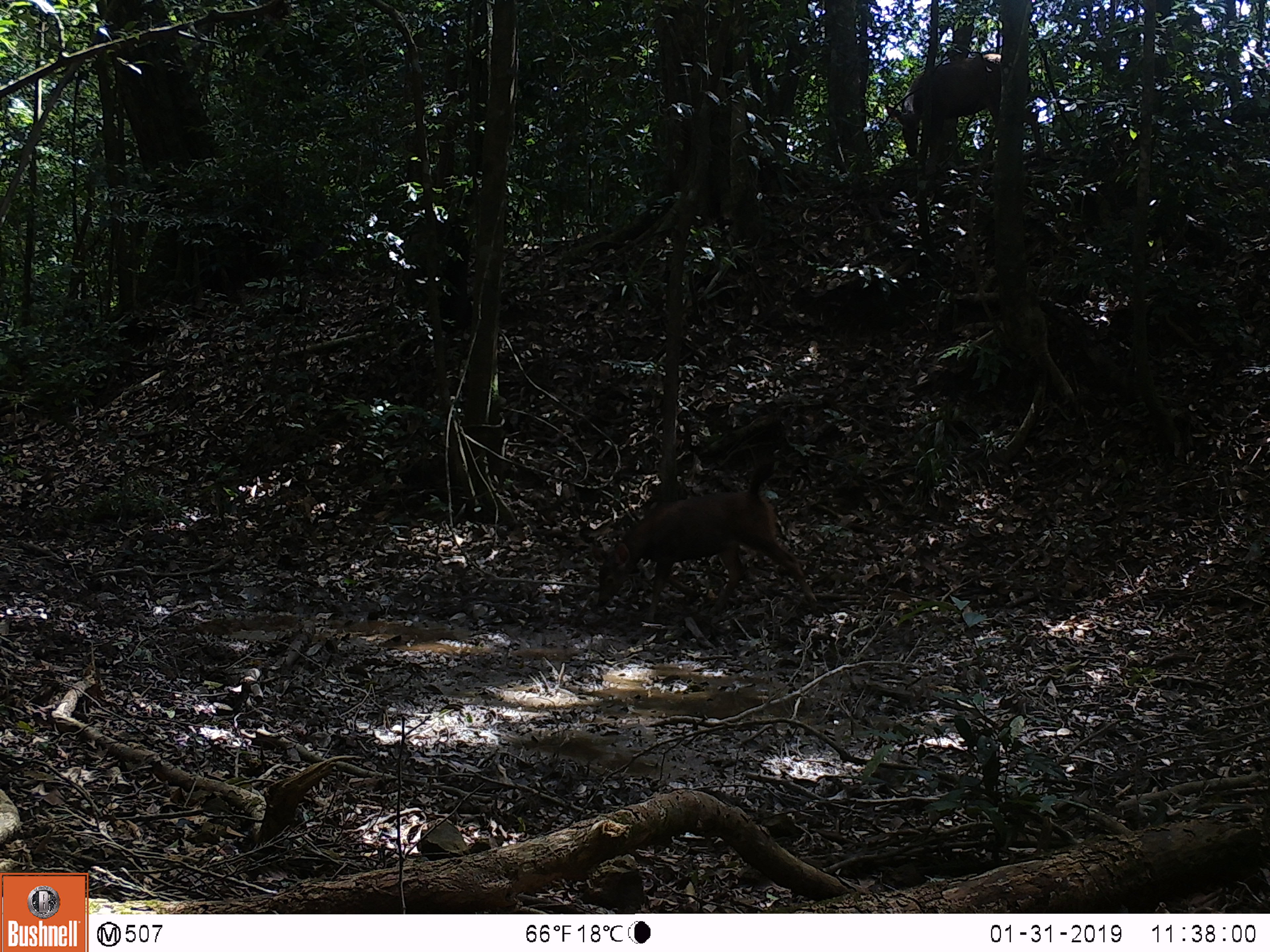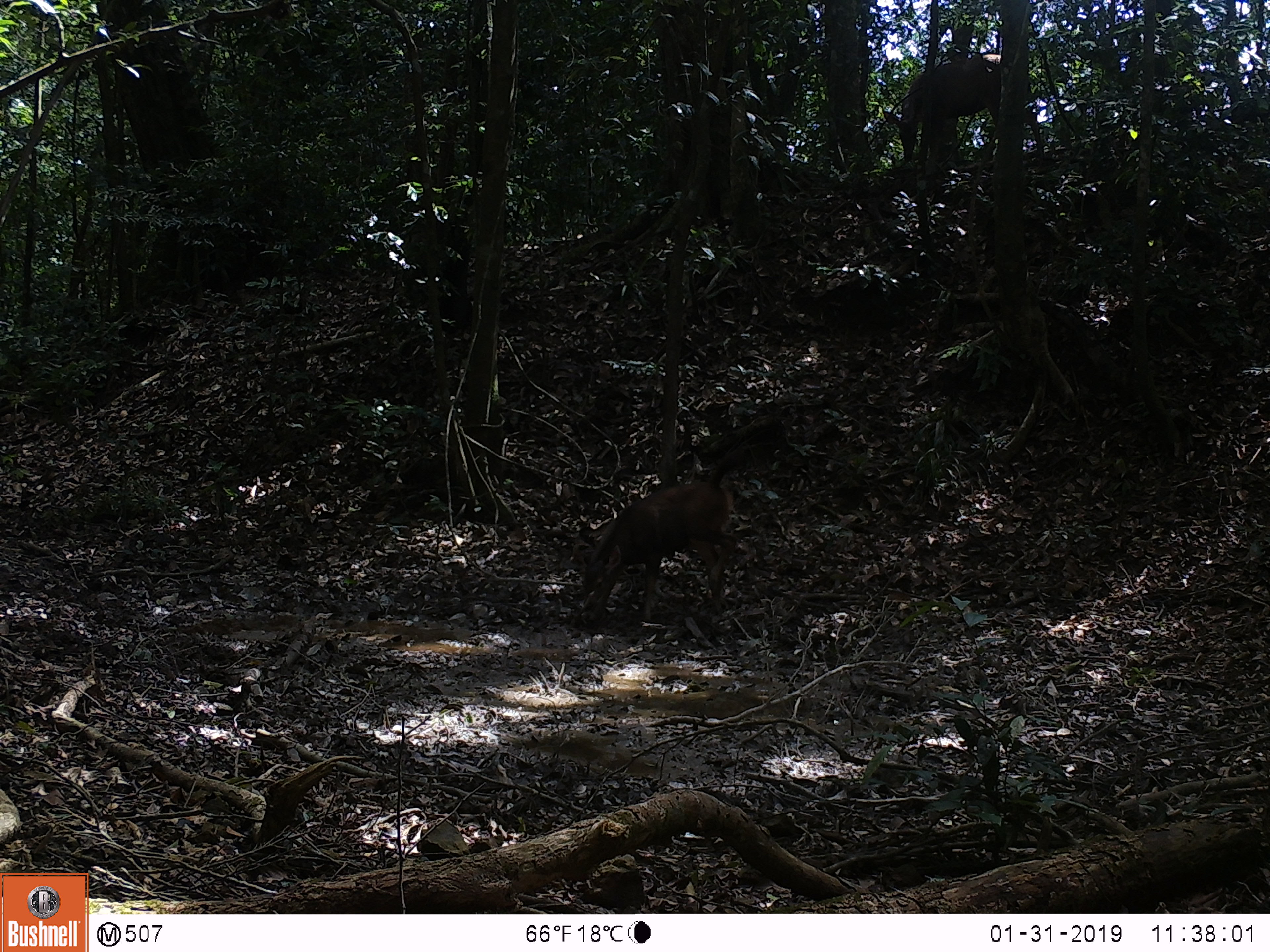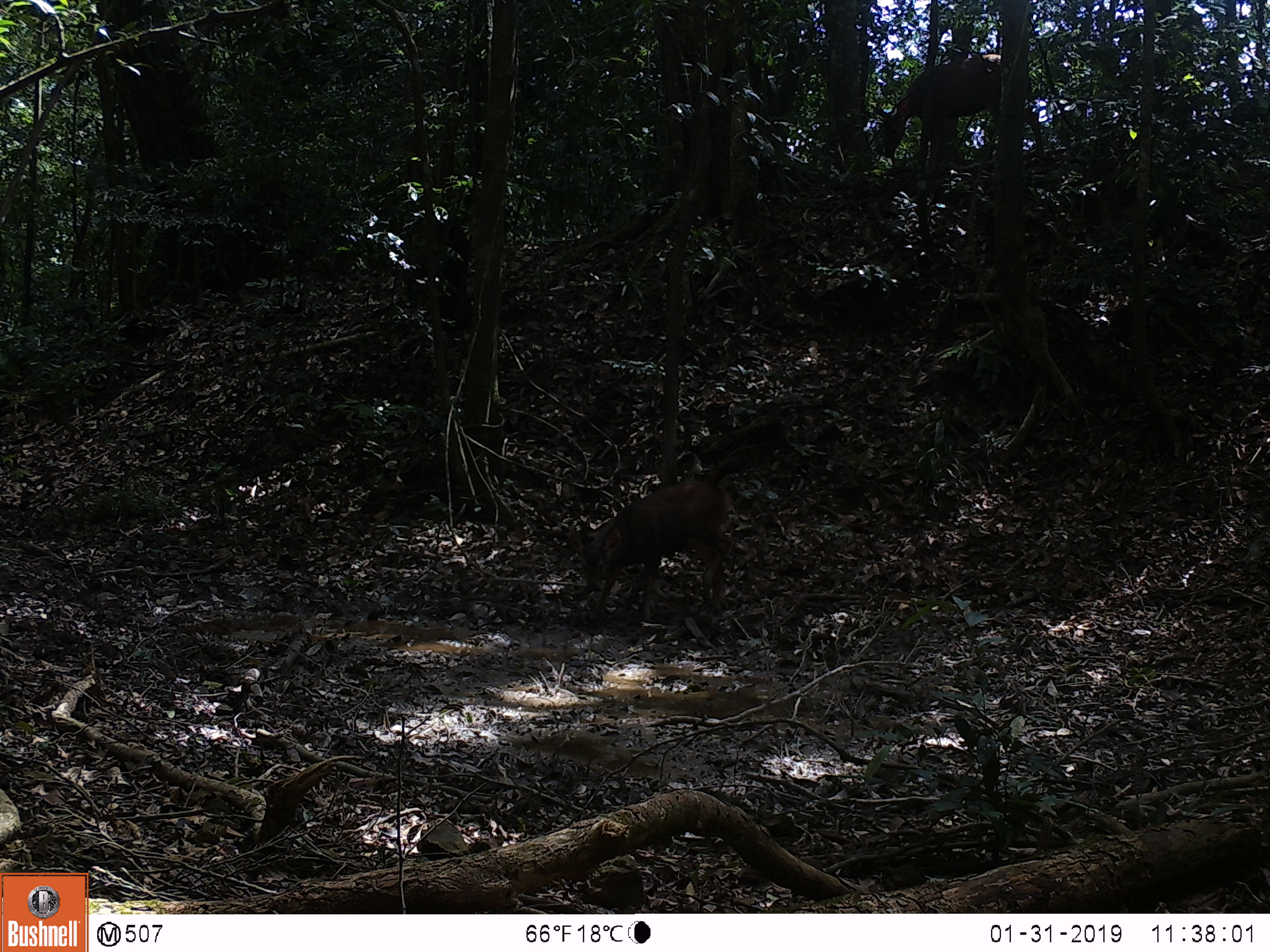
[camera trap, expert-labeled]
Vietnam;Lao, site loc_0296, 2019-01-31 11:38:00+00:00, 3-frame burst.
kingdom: Animalia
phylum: Chordata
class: Mammalia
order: Artiodactyla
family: Cervidae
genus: Rusa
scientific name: Rusa unicolor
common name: sambar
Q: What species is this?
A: Sambar (Rusa unicolor).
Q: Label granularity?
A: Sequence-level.